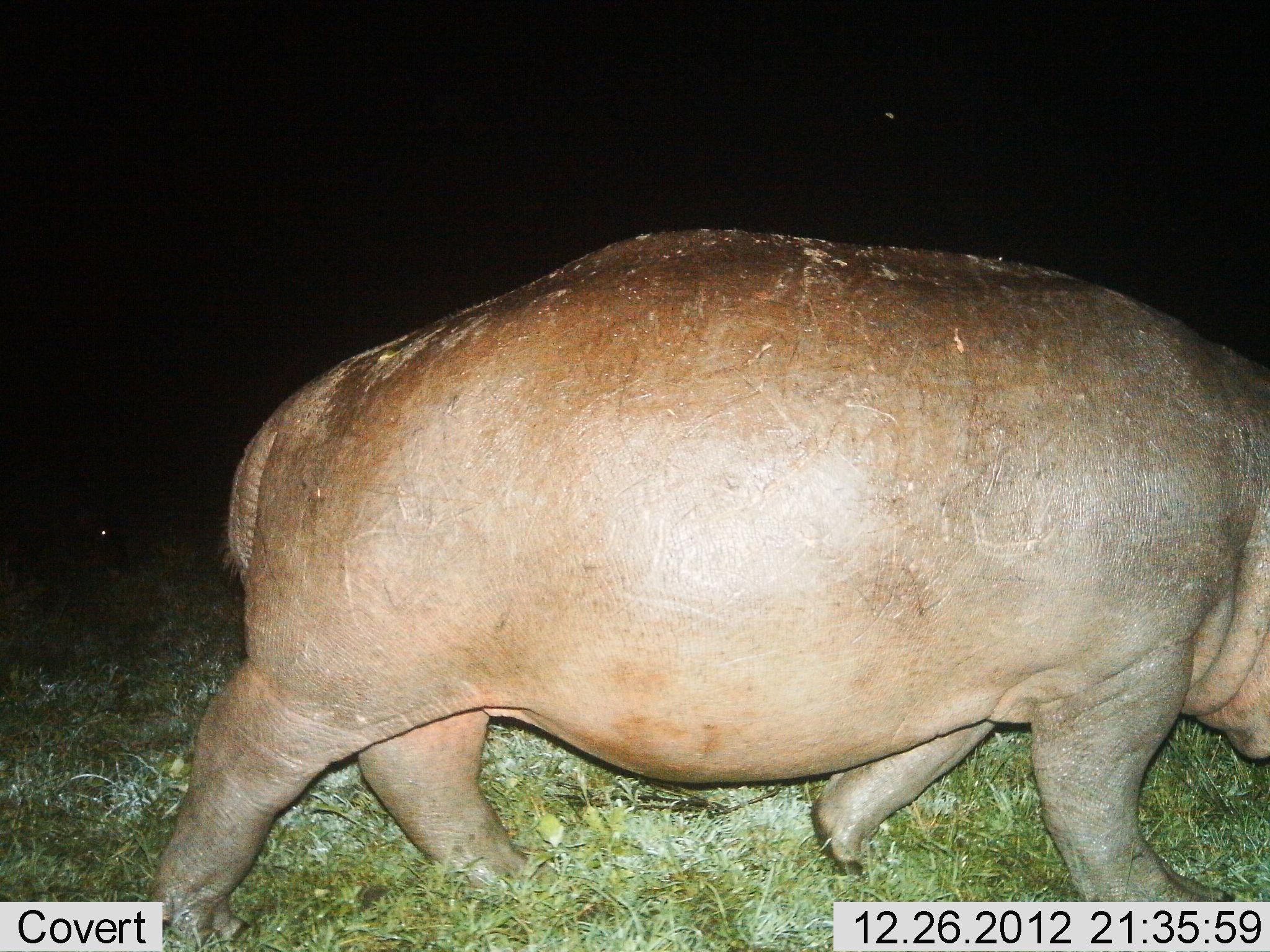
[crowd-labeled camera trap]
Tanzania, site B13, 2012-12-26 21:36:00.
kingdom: Animalia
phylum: Chordata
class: Mammalia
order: Artiodactyla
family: Hippopotamidae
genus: Hippopotamus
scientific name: Hippopotamus amphibius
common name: hippopotamus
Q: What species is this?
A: Hippopotamus (Hippopotamus amphibius).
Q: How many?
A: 1.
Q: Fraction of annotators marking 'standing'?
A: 15%.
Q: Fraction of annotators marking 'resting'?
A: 0%.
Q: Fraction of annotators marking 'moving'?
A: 88%.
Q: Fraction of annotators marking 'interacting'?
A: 0%.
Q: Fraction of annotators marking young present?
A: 0%.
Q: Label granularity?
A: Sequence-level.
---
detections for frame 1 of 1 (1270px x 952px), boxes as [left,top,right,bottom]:
animal: [143,227,1270,946]